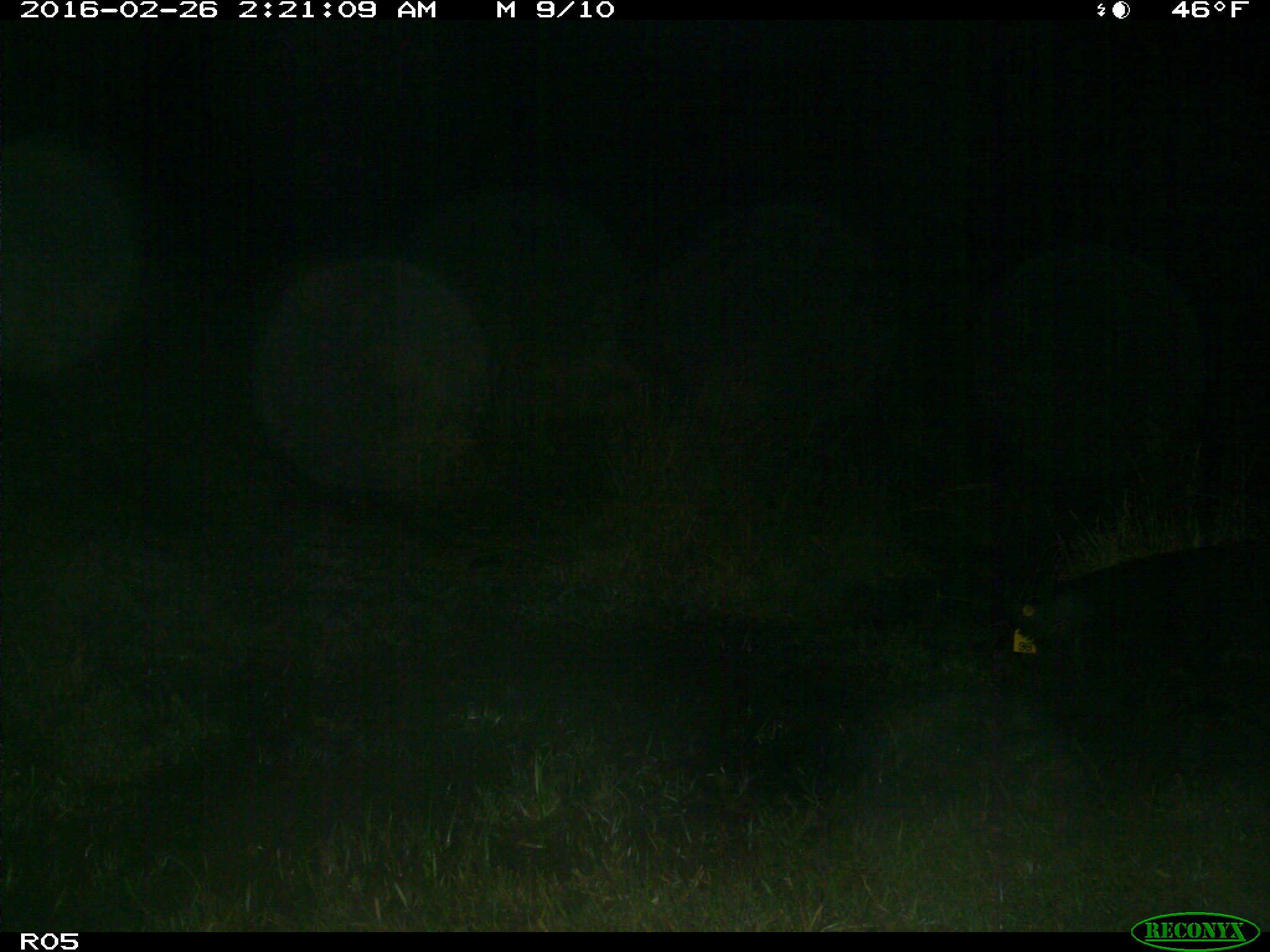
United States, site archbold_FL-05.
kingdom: Animalia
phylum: Chordata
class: Mammalia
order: Artiodactyla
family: Suidae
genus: Sus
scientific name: Sus scrofa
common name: wild boar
Sus scrofa (wild boar).